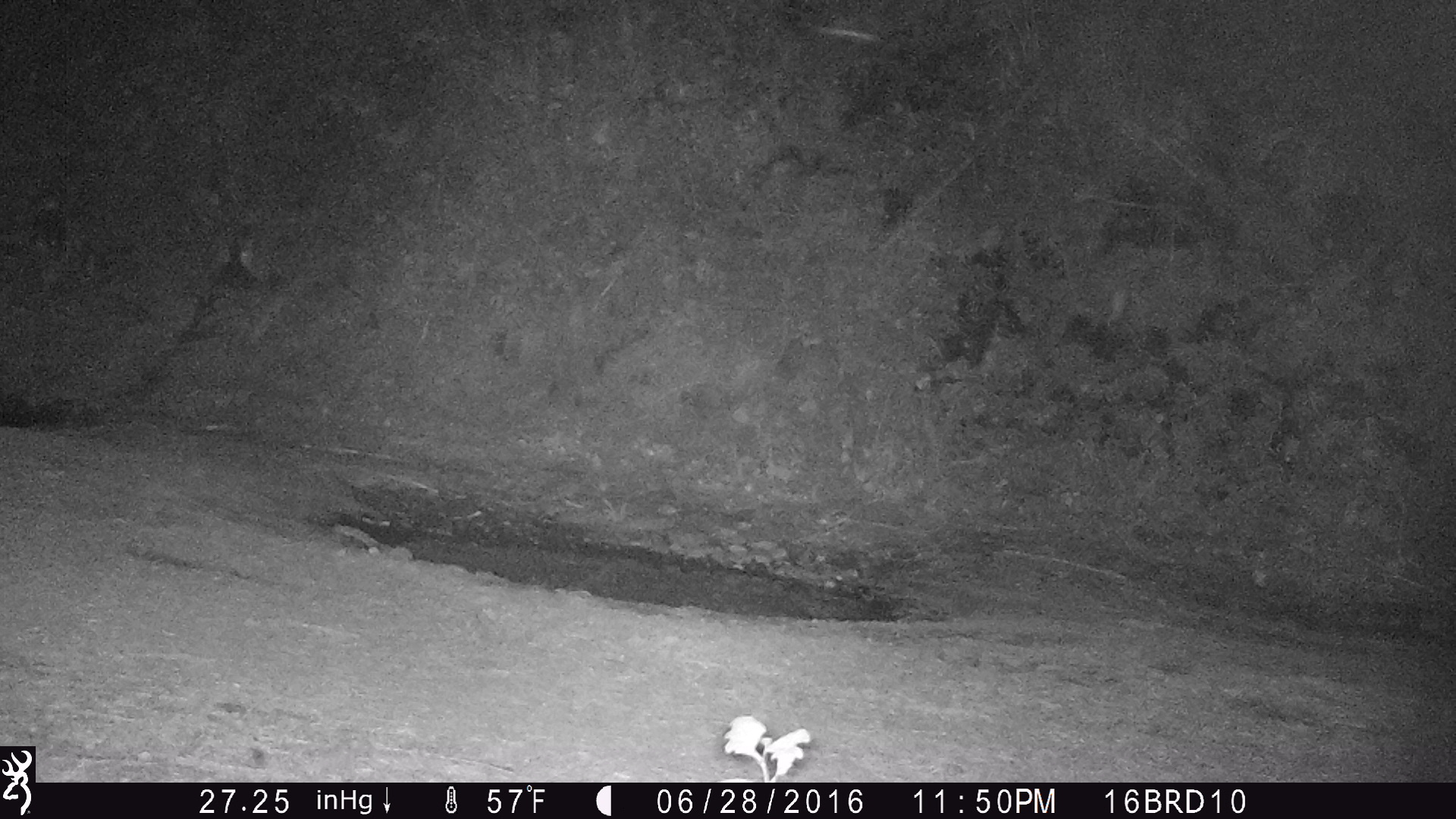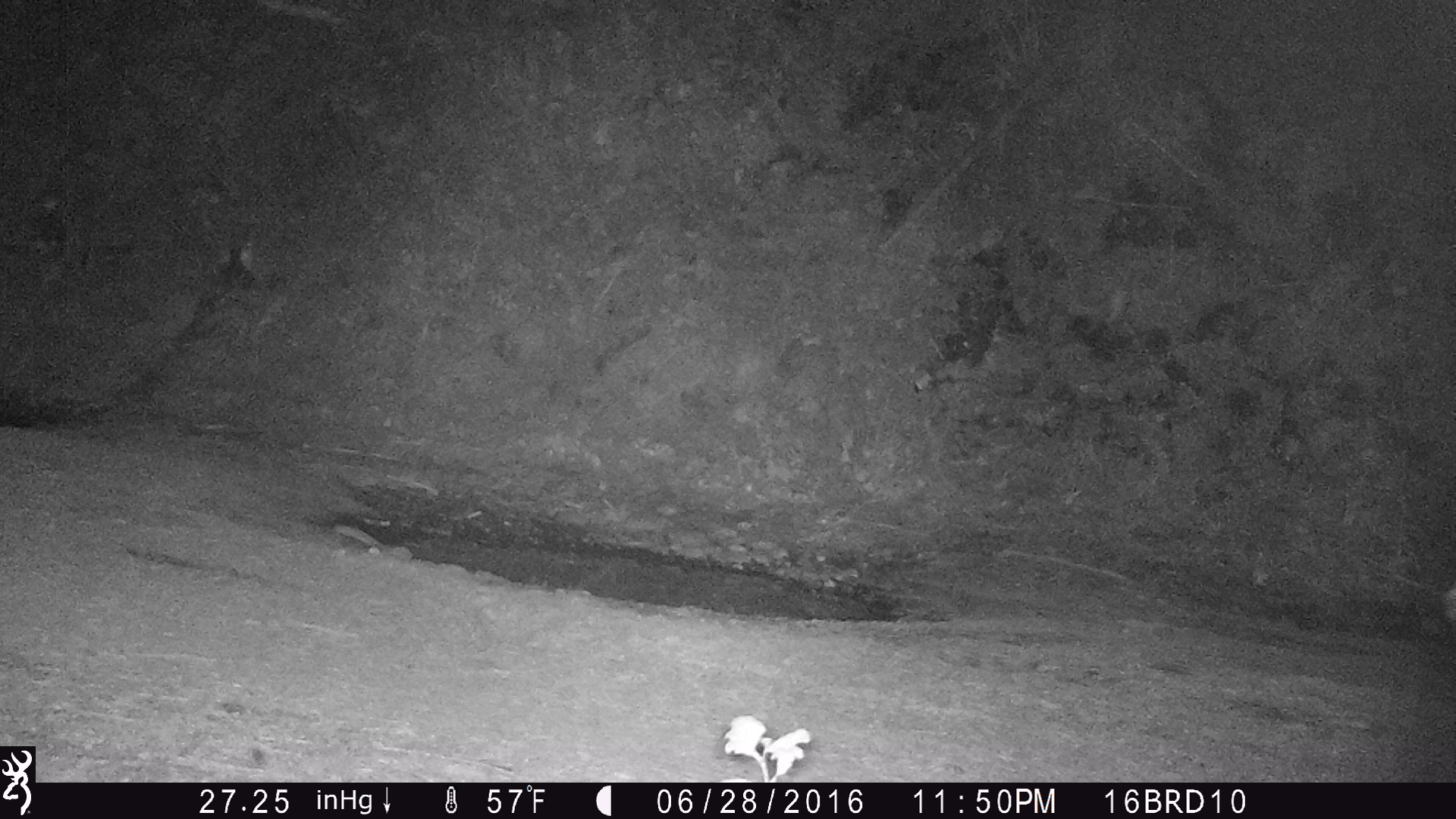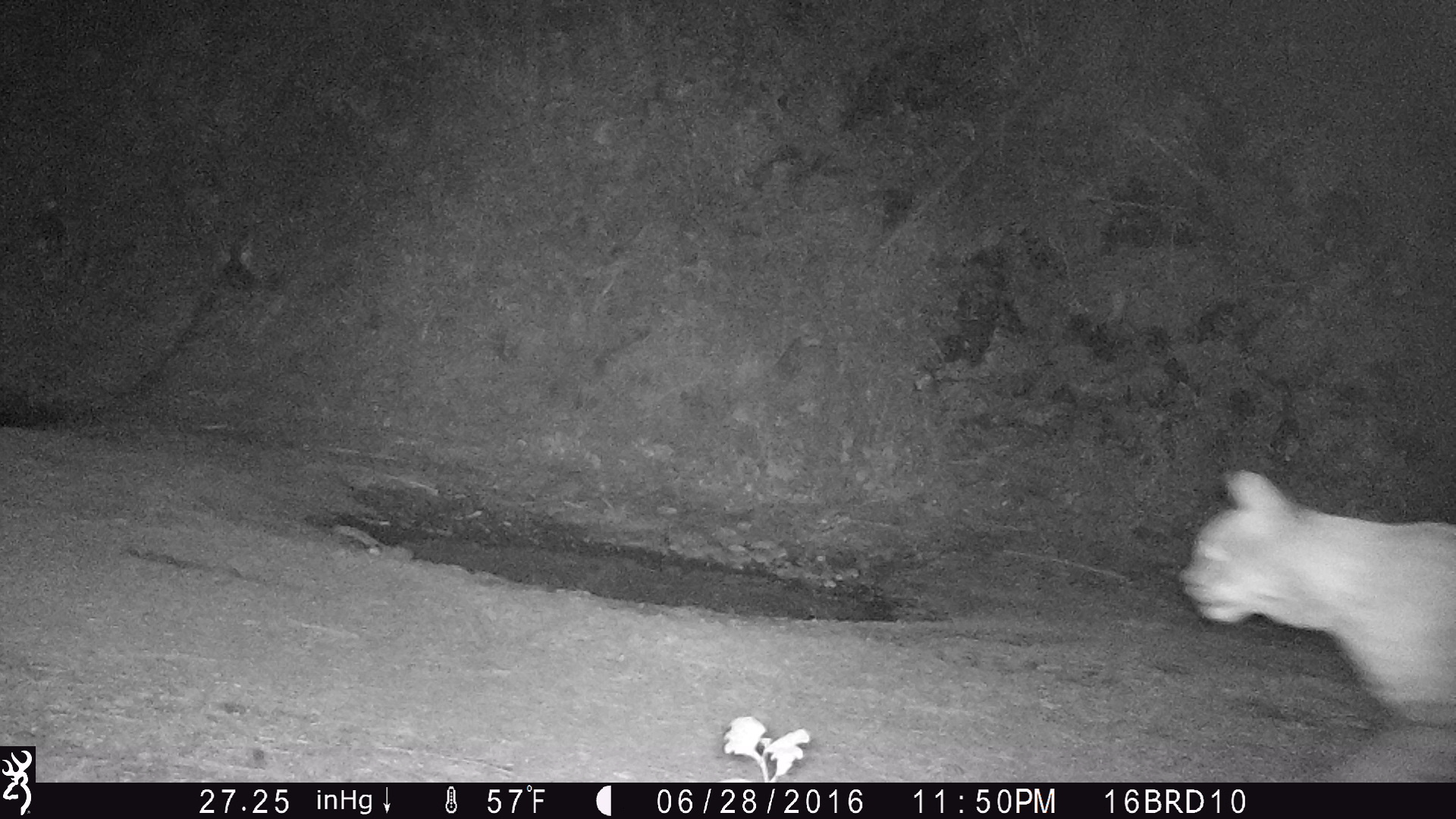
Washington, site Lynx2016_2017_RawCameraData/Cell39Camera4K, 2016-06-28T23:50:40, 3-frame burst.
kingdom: Animalia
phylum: Chordata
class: Mammalia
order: Carnivora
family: Felidae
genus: Lynx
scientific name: Lynx rufus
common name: bobcat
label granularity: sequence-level